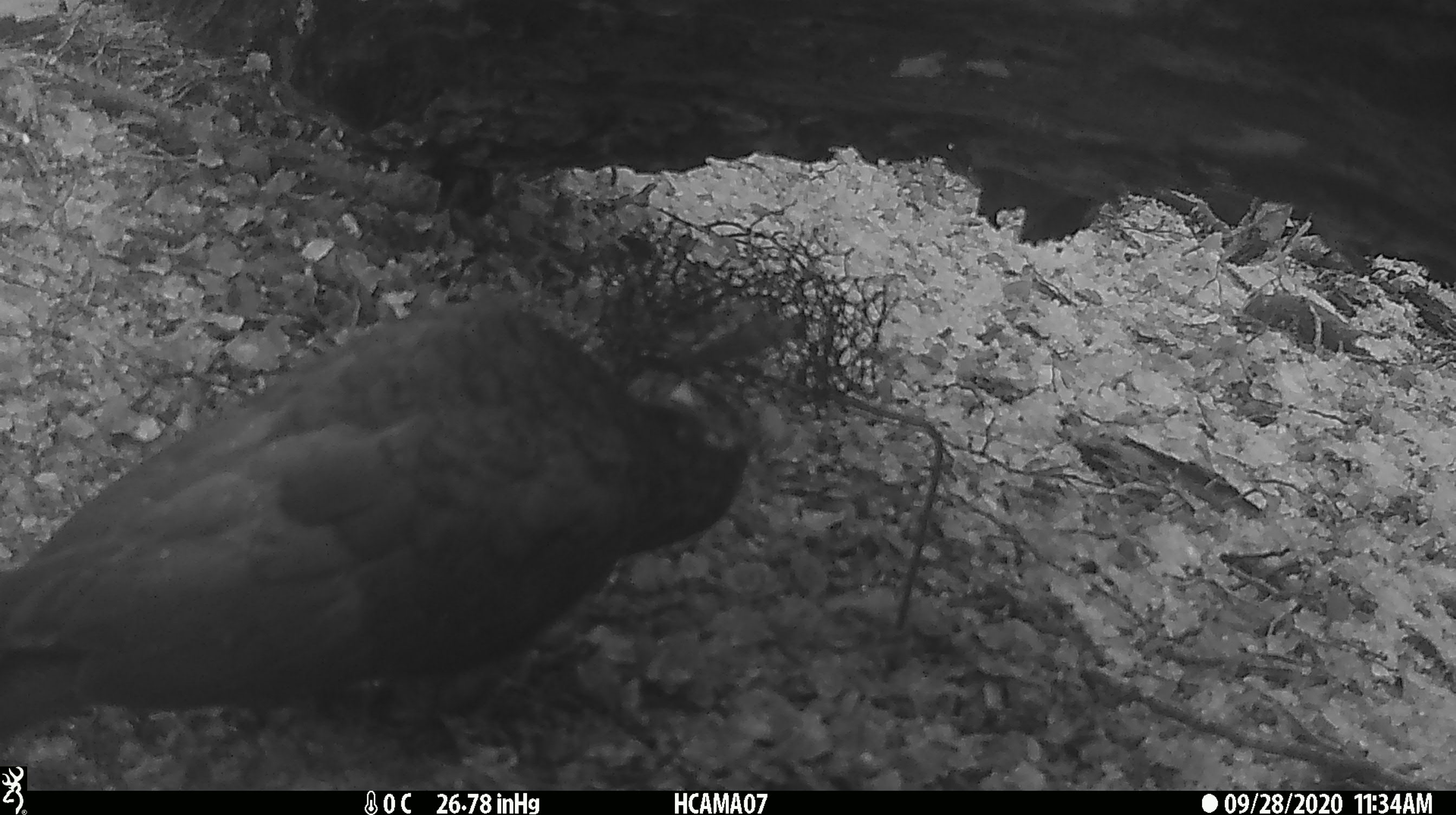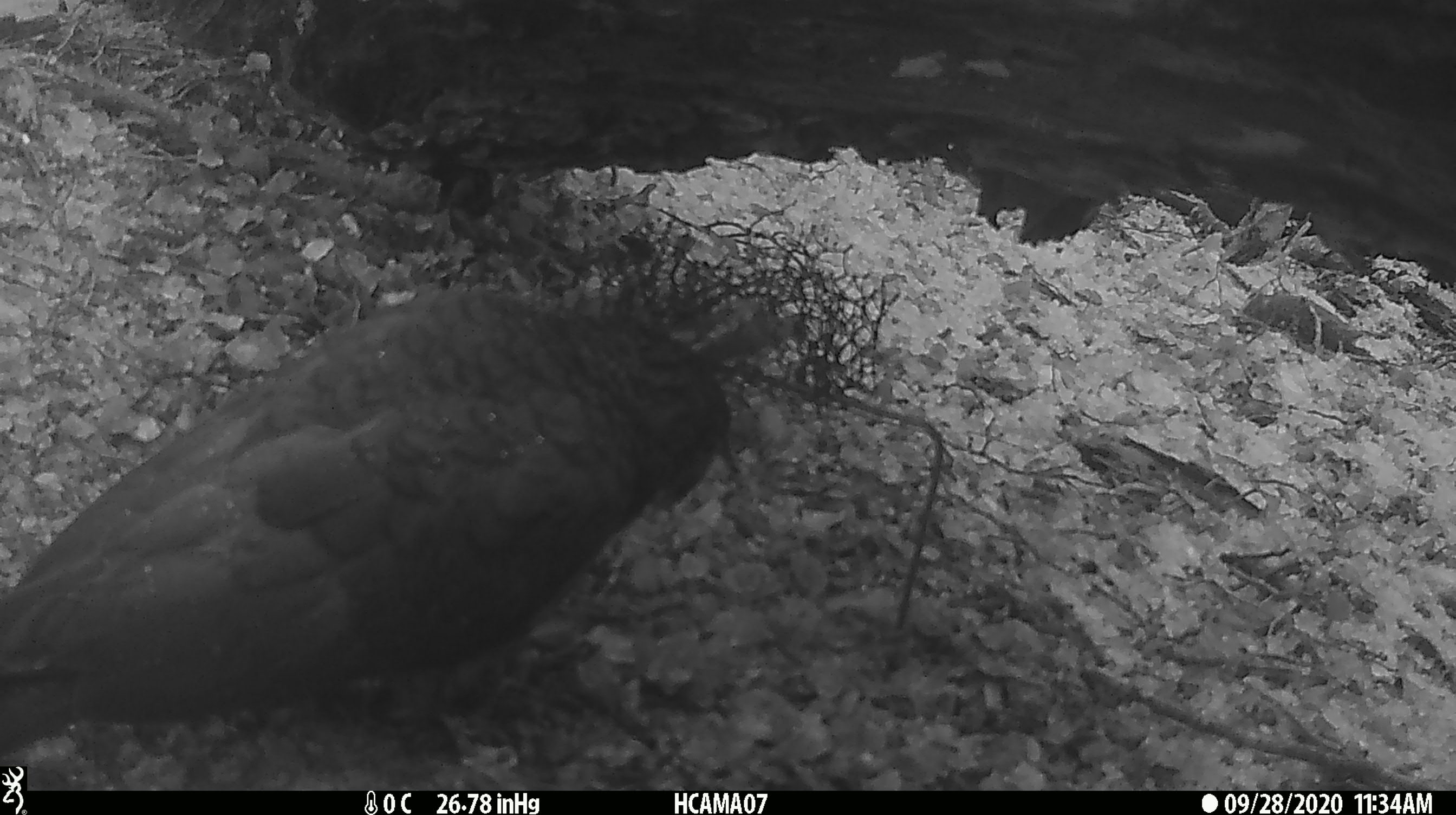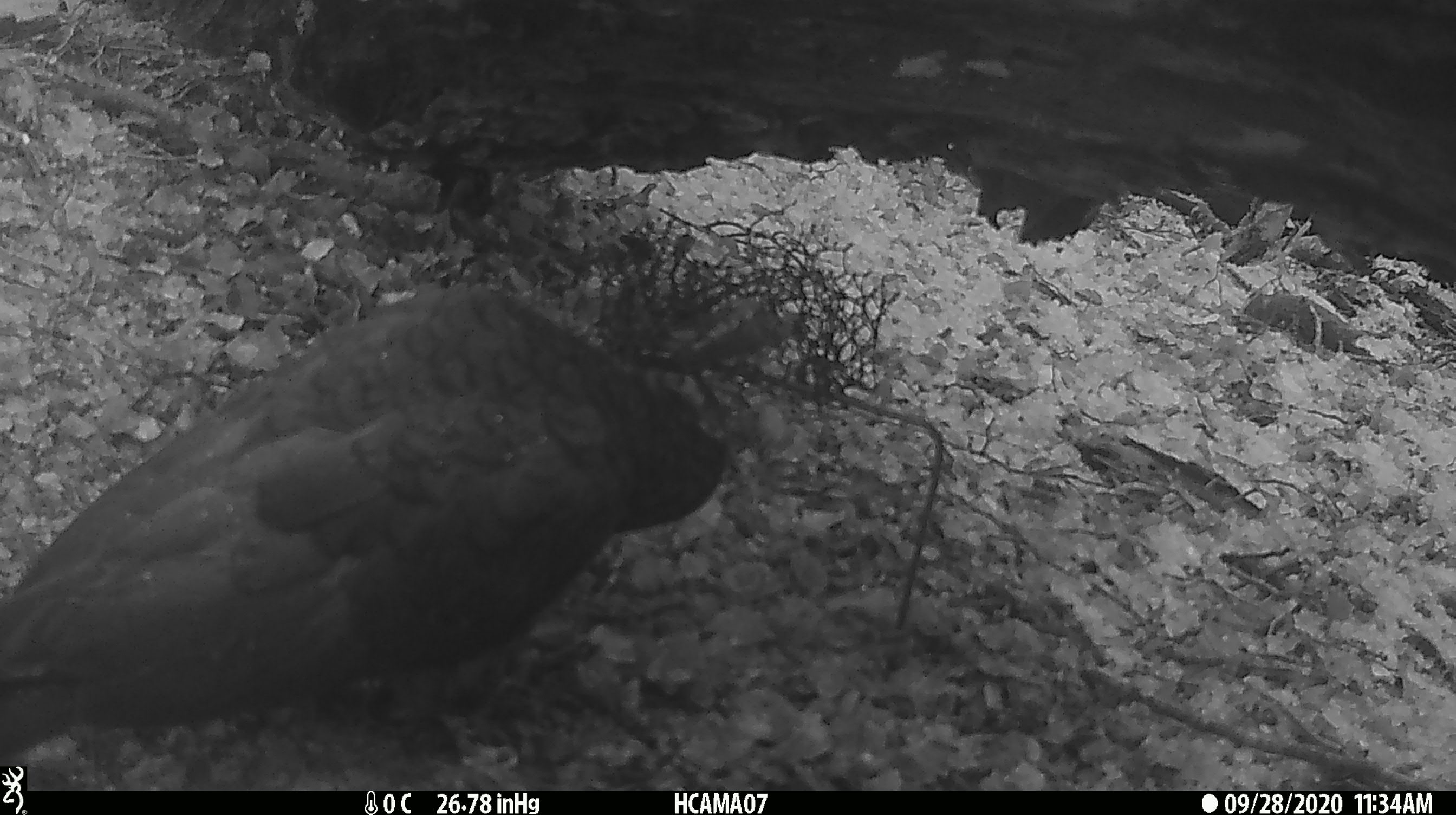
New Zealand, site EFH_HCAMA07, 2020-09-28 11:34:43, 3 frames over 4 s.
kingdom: Animalia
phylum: Chordata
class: Aves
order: Psittaciformes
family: Strigopidae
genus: Nestor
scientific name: Nestor notabilis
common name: kea